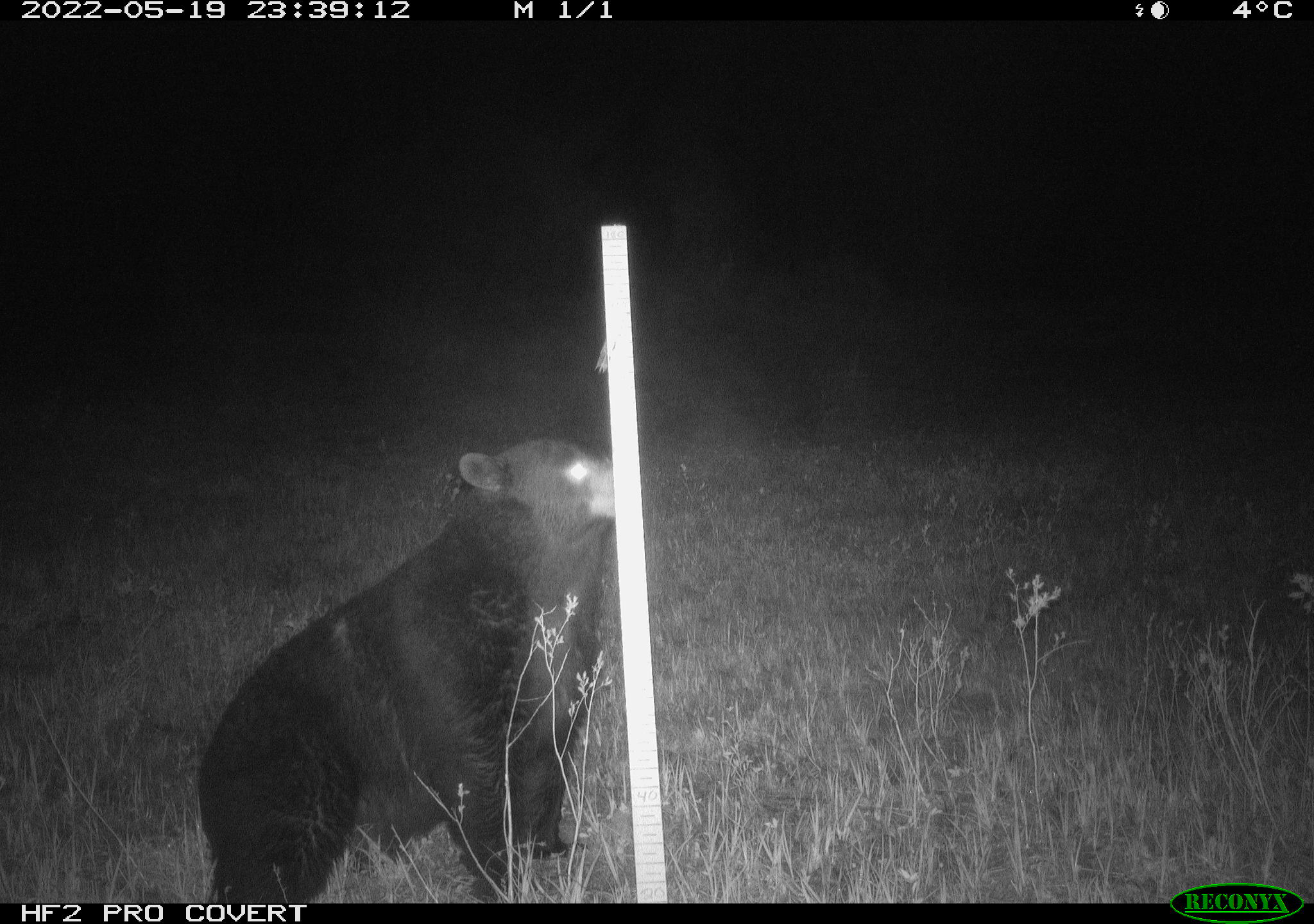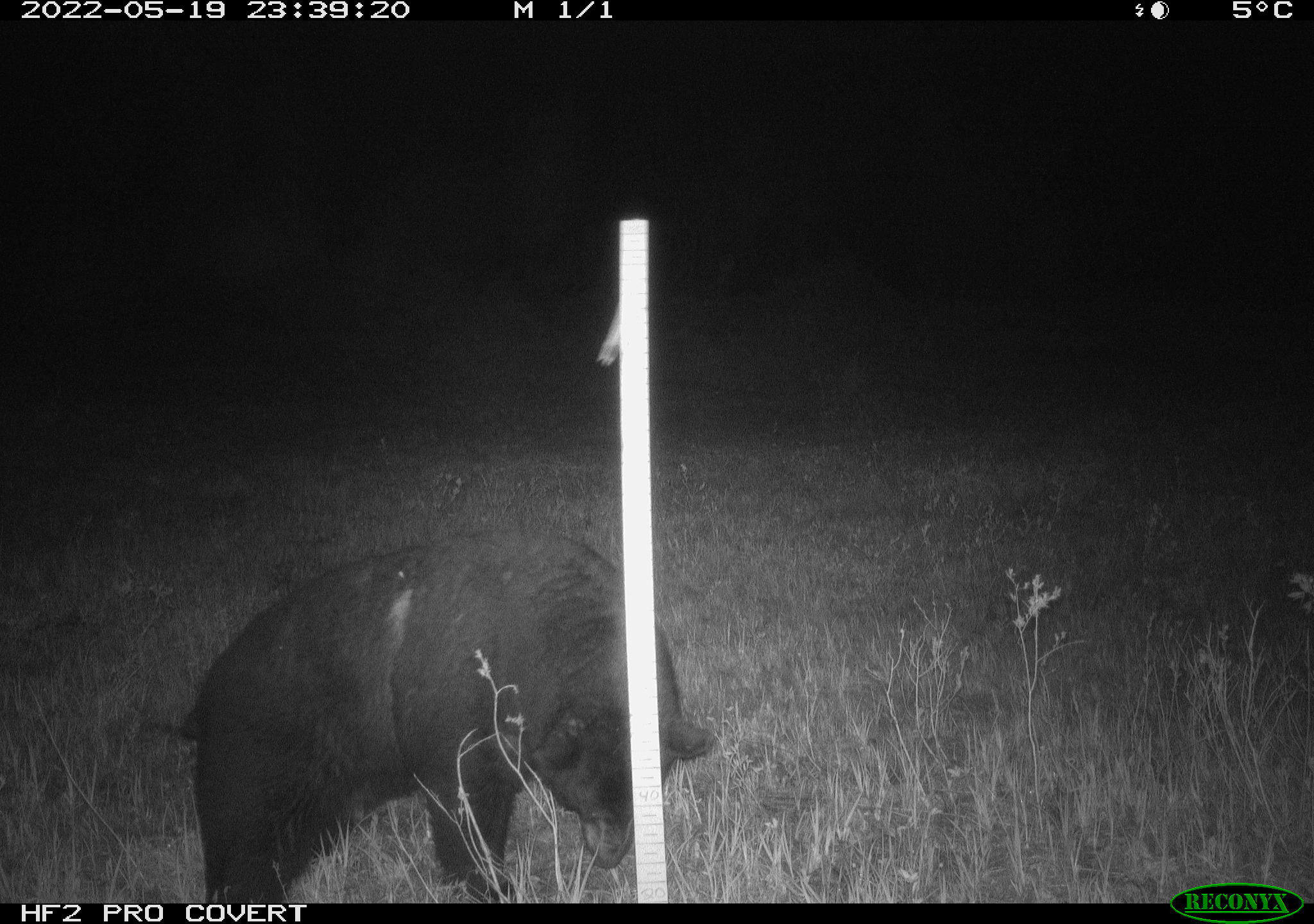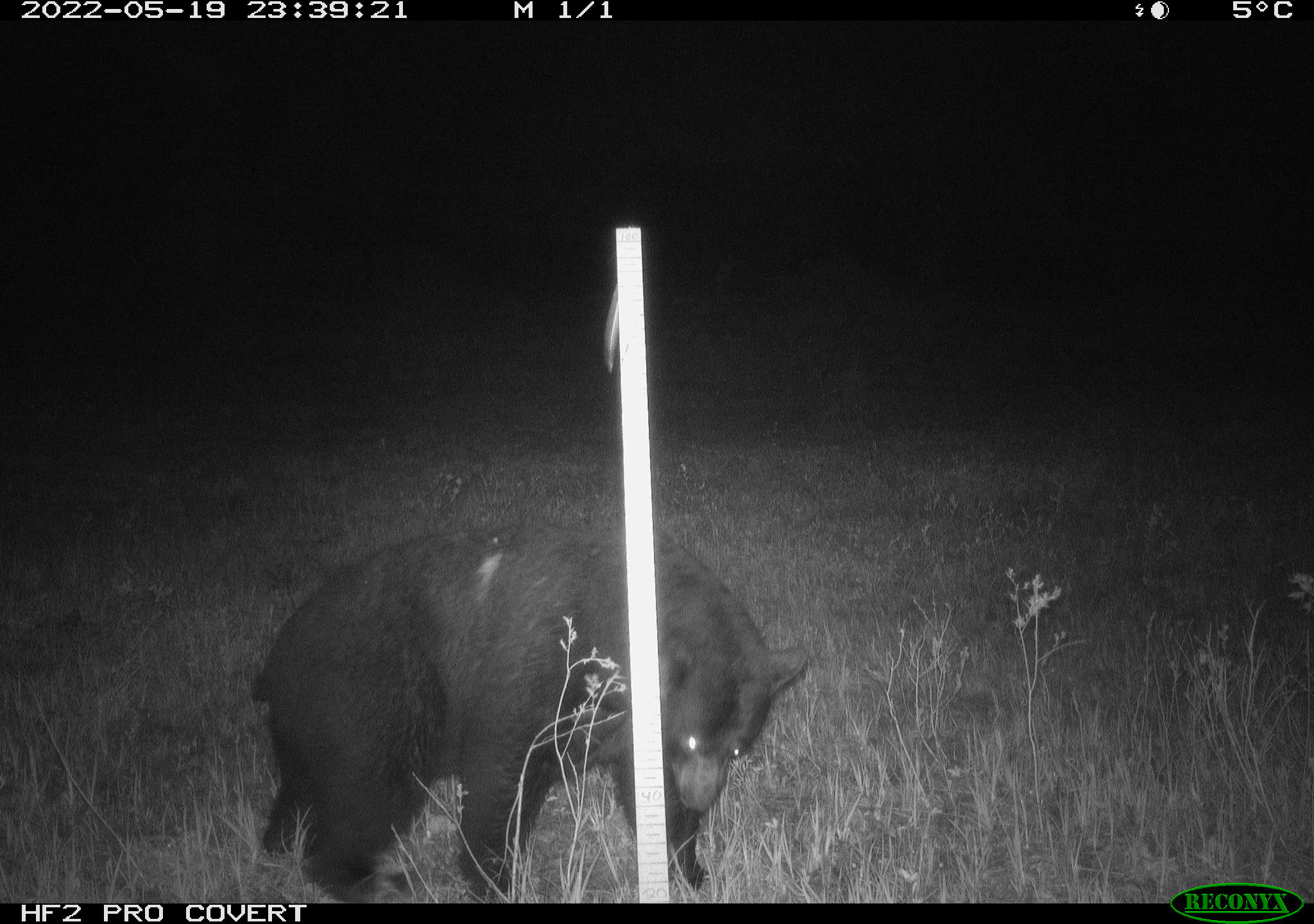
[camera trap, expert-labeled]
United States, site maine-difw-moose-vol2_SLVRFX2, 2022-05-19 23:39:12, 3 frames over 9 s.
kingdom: Animalia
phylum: Chordata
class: Mammalia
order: Carnivora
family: Ursidae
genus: Ursus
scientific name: Ursus americanus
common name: black bear